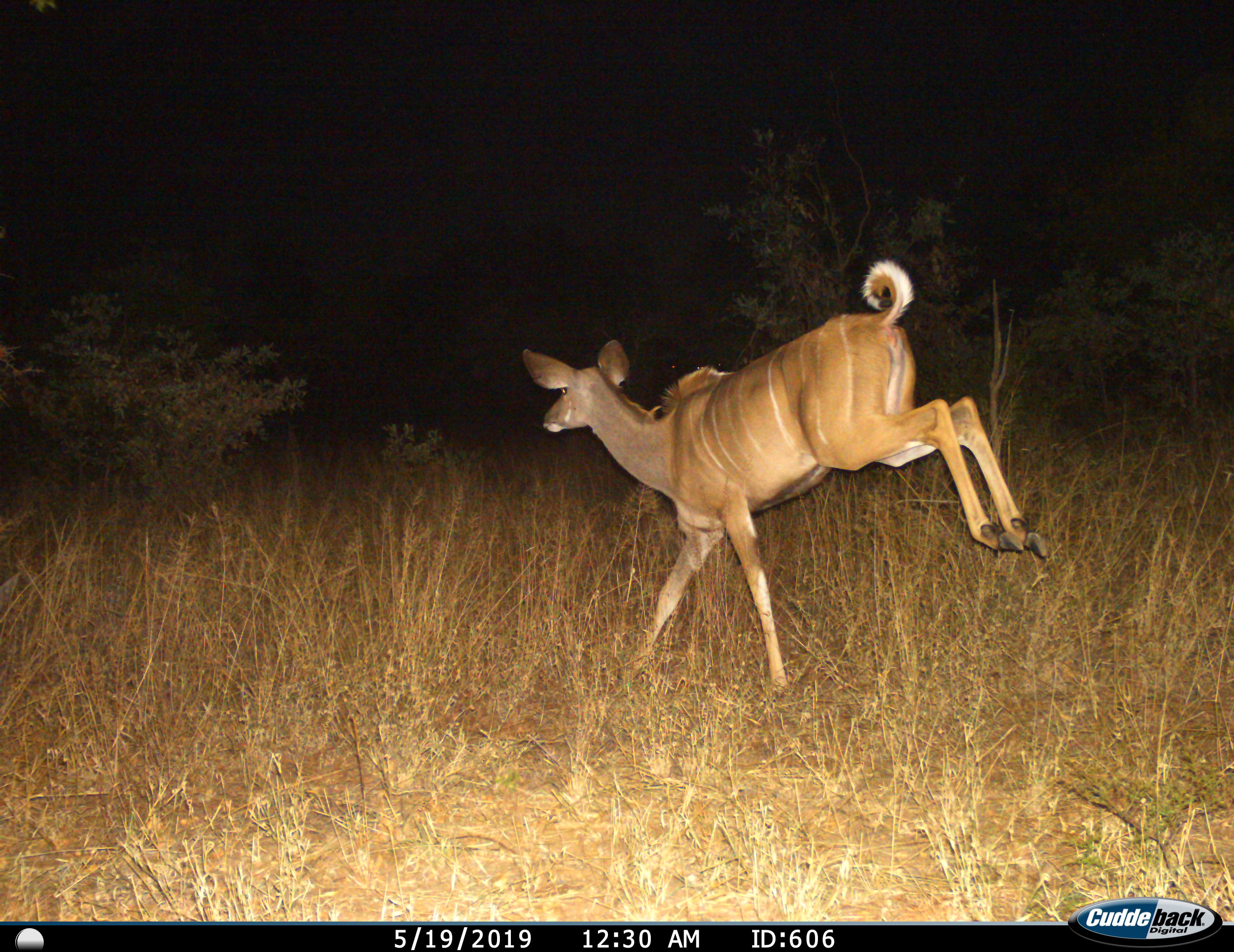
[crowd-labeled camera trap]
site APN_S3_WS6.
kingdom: Animalia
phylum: Chordata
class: Mammalia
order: Artiodactyla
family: Bovidae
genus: Tragelaphus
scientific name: Tragelaphus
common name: kudu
Kudu (Tragelaphus), count 1. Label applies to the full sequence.